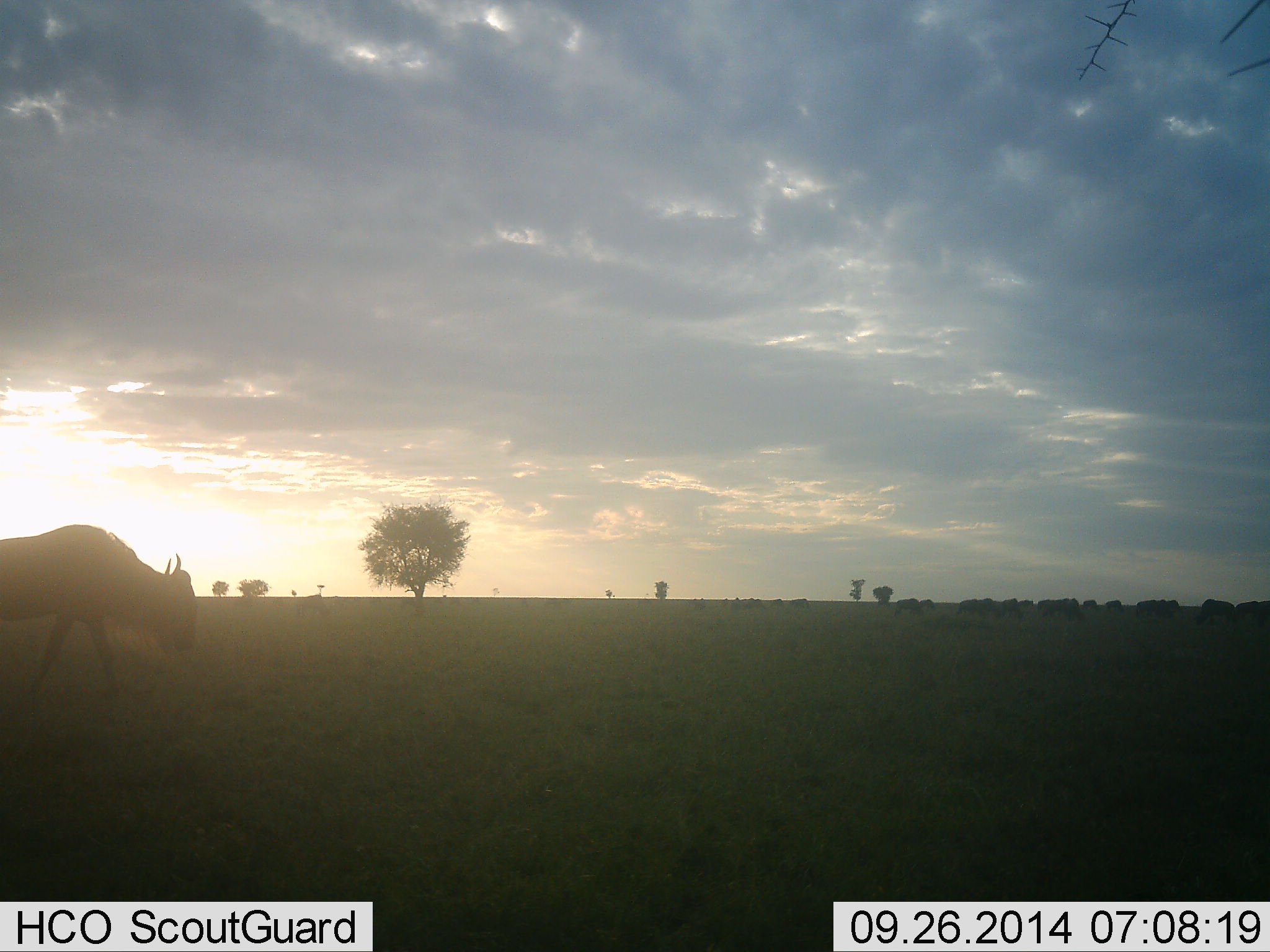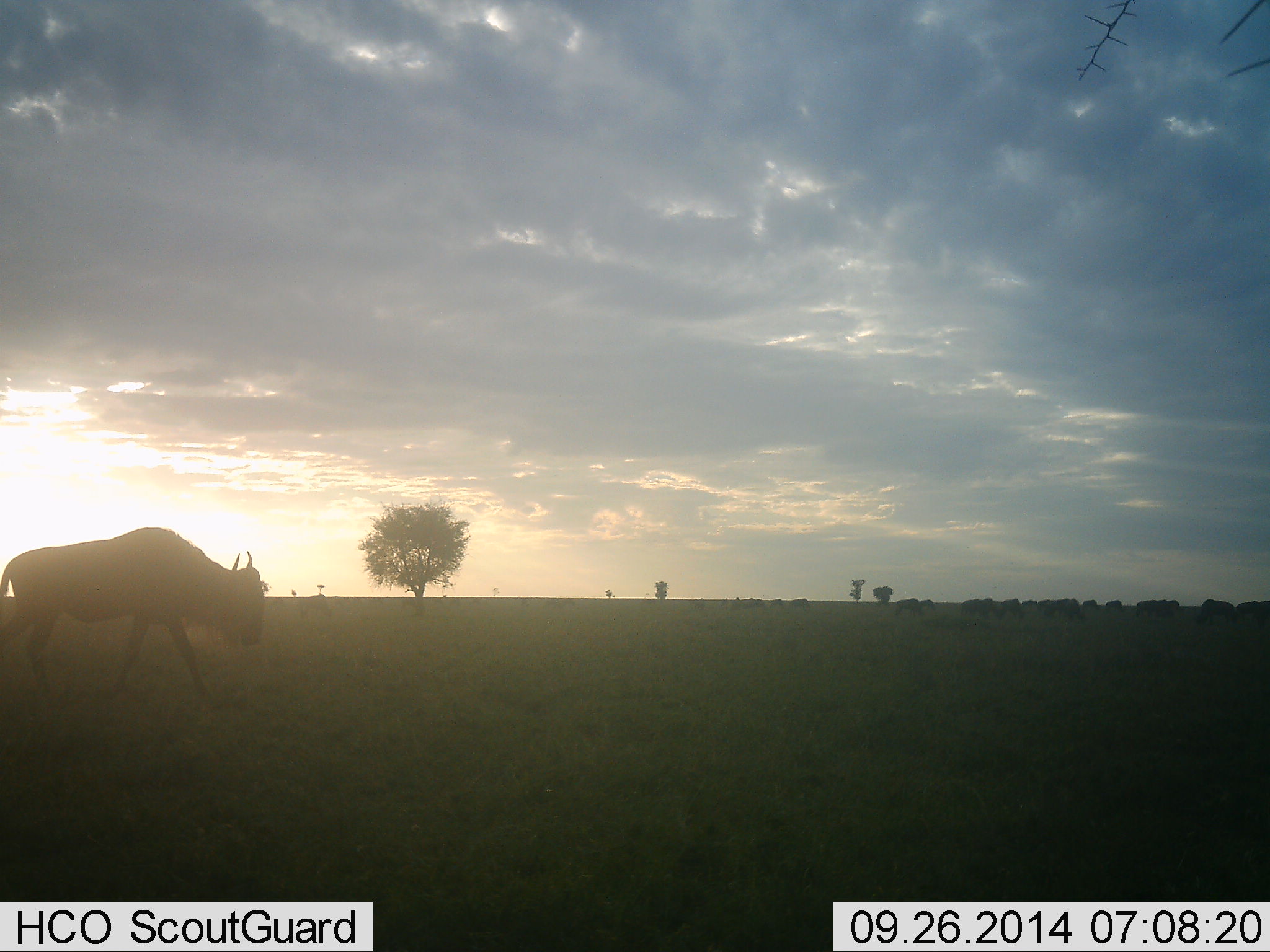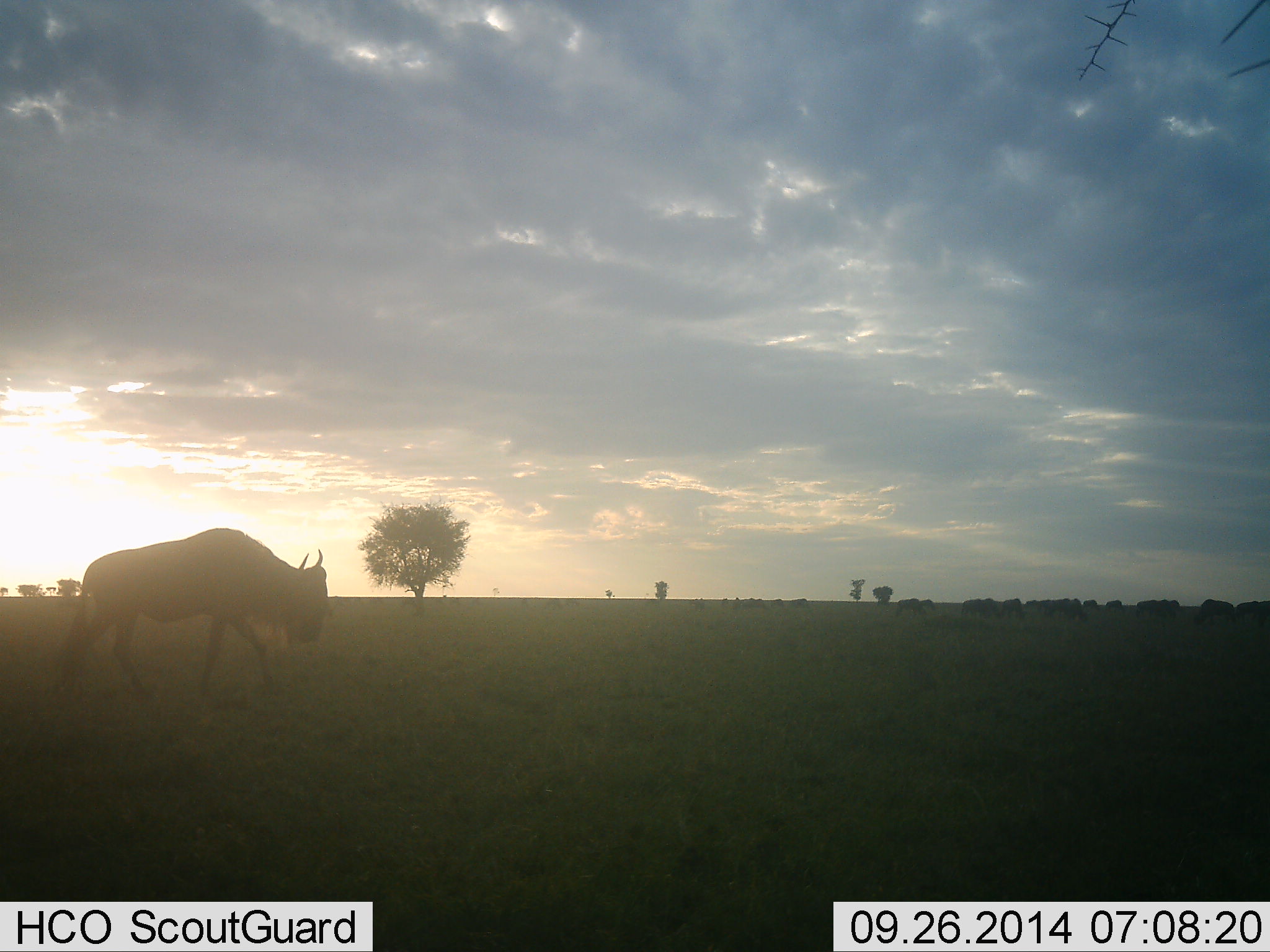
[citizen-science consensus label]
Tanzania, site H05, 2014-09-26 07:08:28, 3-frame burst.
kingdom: Animalia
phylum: Chordata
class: Mammalia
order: Artiodactyla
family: Bovidae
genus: Connochaetes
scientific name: Connochaetes taurinus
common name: blue wildebeest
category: wildebeest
Wildebeest (blue wildebeest) (Connochaetes taurinus), count 1. Behavior (volunteer vote fractions): standing 20%, resting 0%, moving 100%, interacting 0%. Young present (vote fraction): 0%. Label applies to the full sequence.